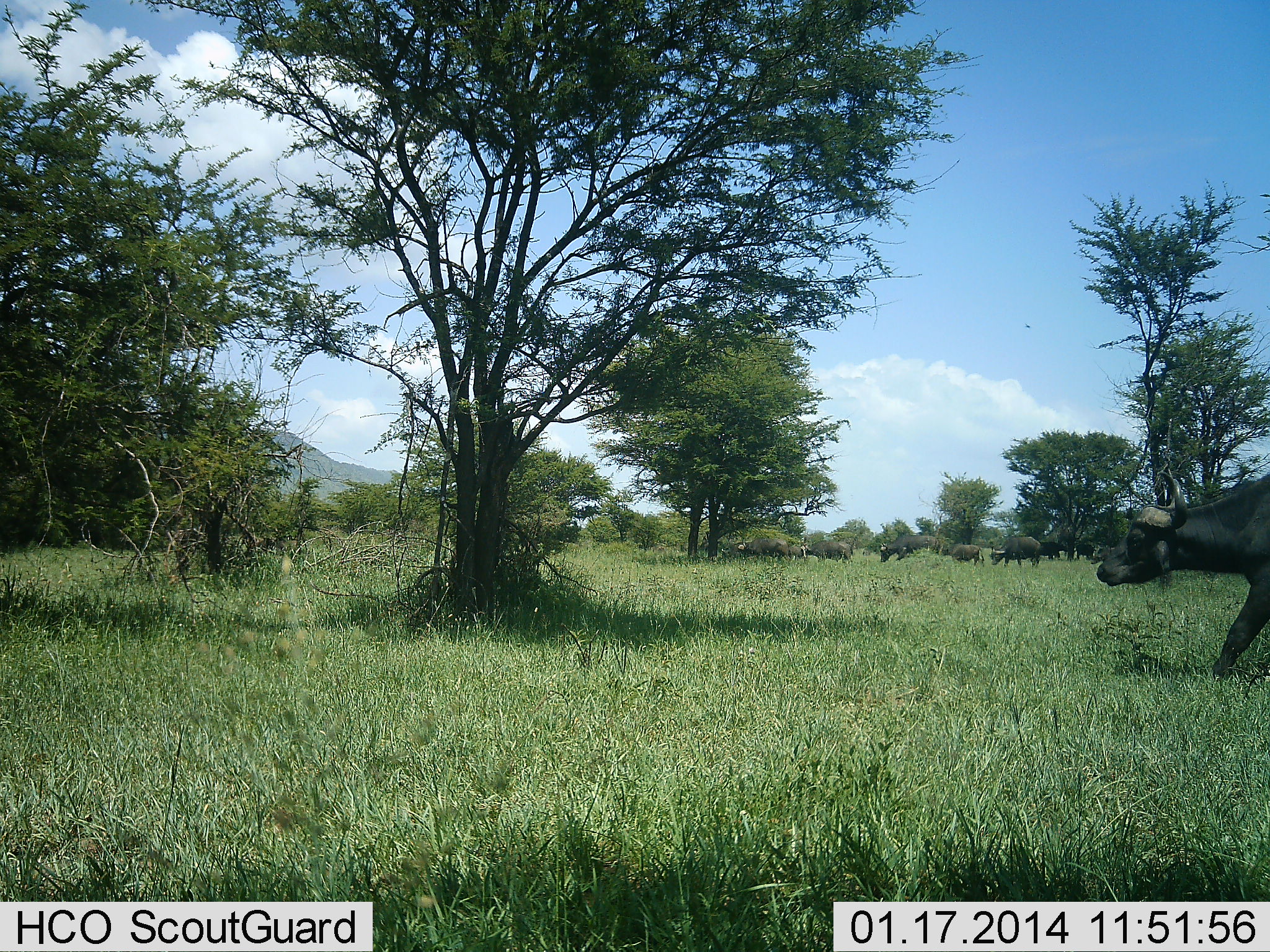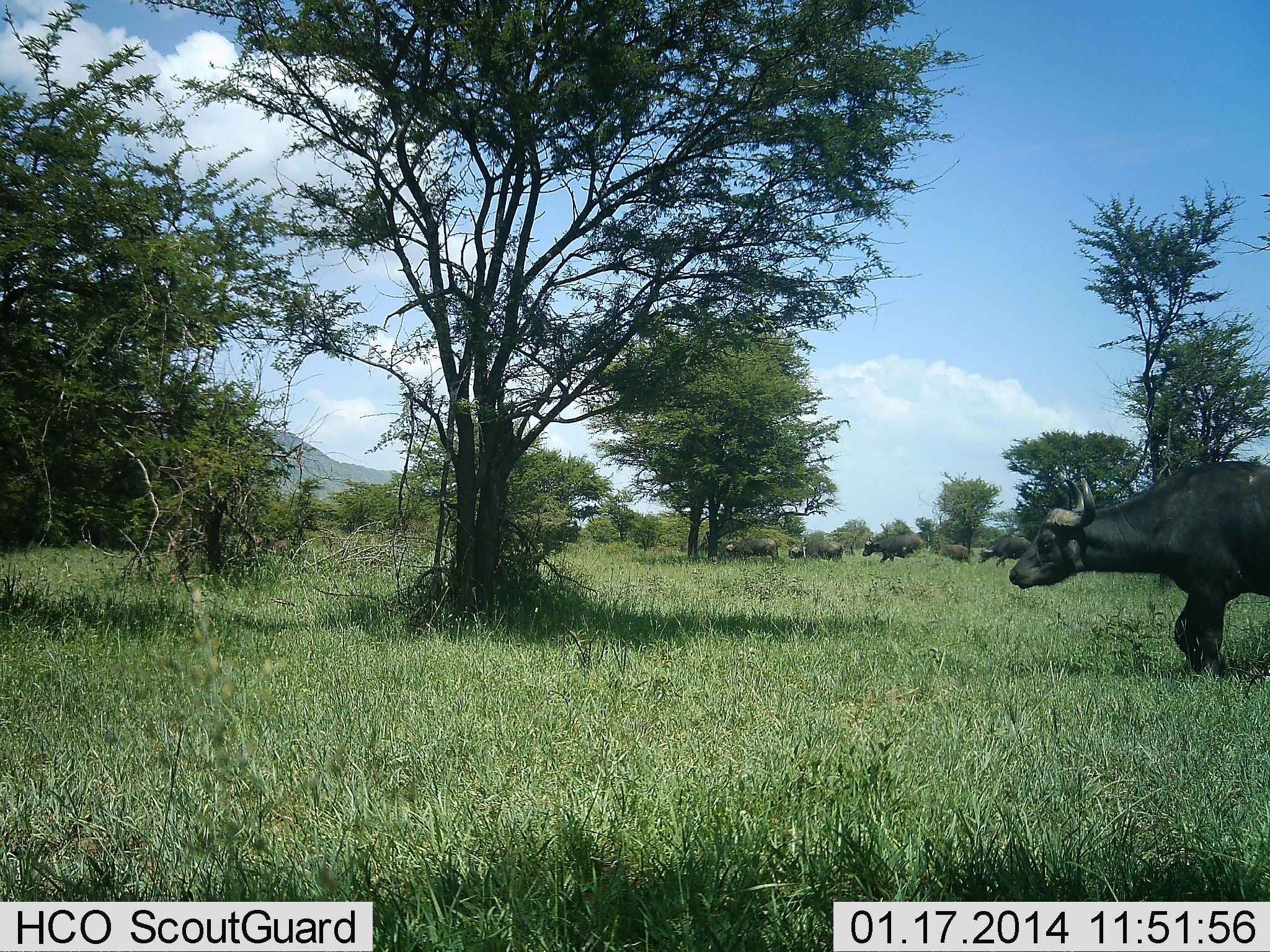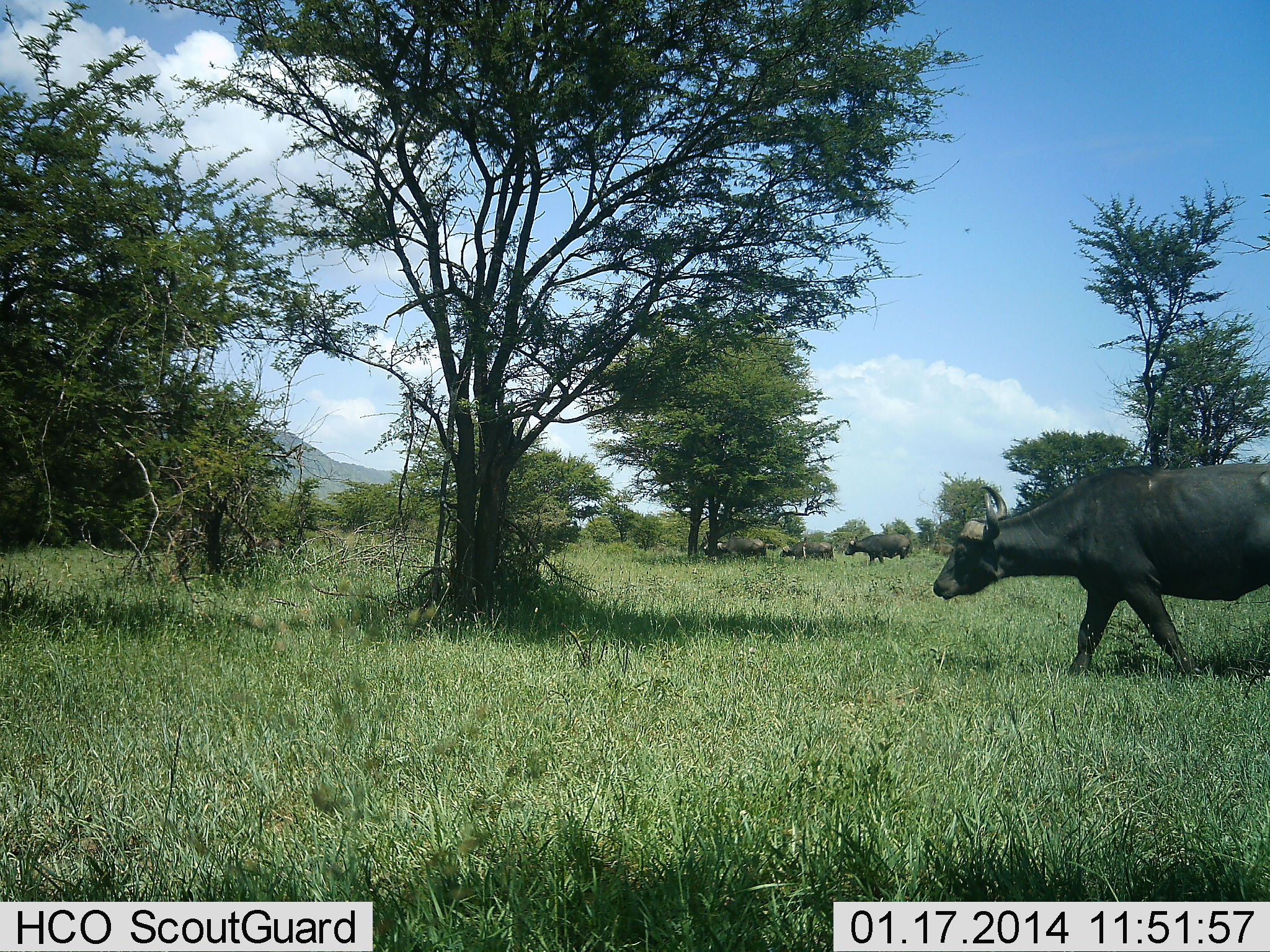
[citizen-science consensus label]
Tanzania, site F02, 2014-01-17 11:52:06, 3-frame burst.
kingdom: Animalia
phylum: Chordata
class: Mammalia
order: Artiodactyla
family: Bovidae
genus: Syncerus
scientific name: Syncerus caffer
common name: cape buffalo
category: buffalo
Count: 10.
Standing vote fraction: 10%.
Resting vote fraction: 0%.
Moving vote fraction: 90%.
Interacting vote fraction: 0%.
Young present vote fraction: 0%.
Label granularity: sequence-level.